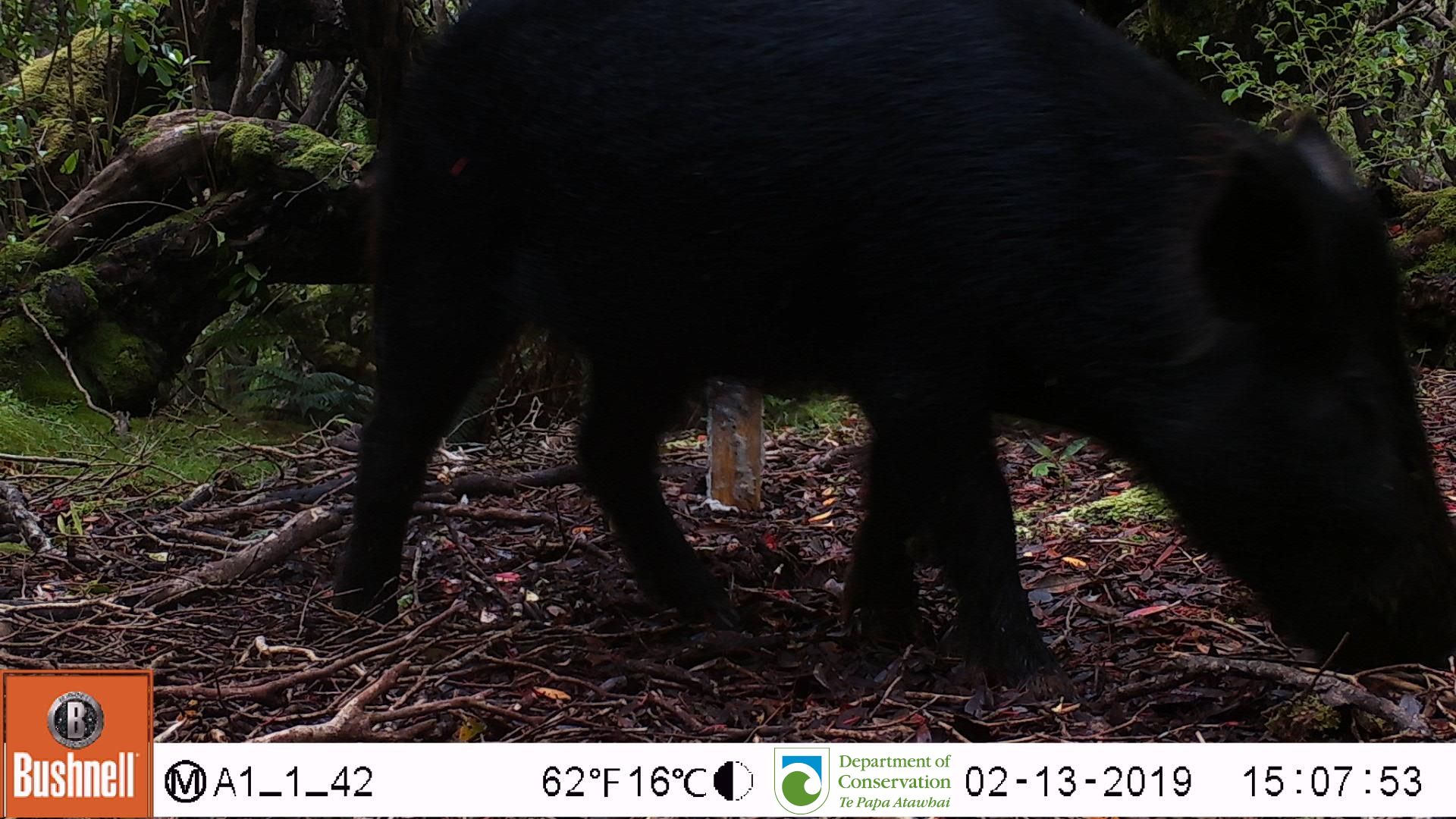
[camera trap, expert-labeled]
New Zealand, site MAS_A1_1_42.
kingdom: Animalia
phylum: Chordata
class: Mammalia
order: Artiodactyla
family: Suidae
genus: Sus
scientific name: Sus scrofa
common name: pig